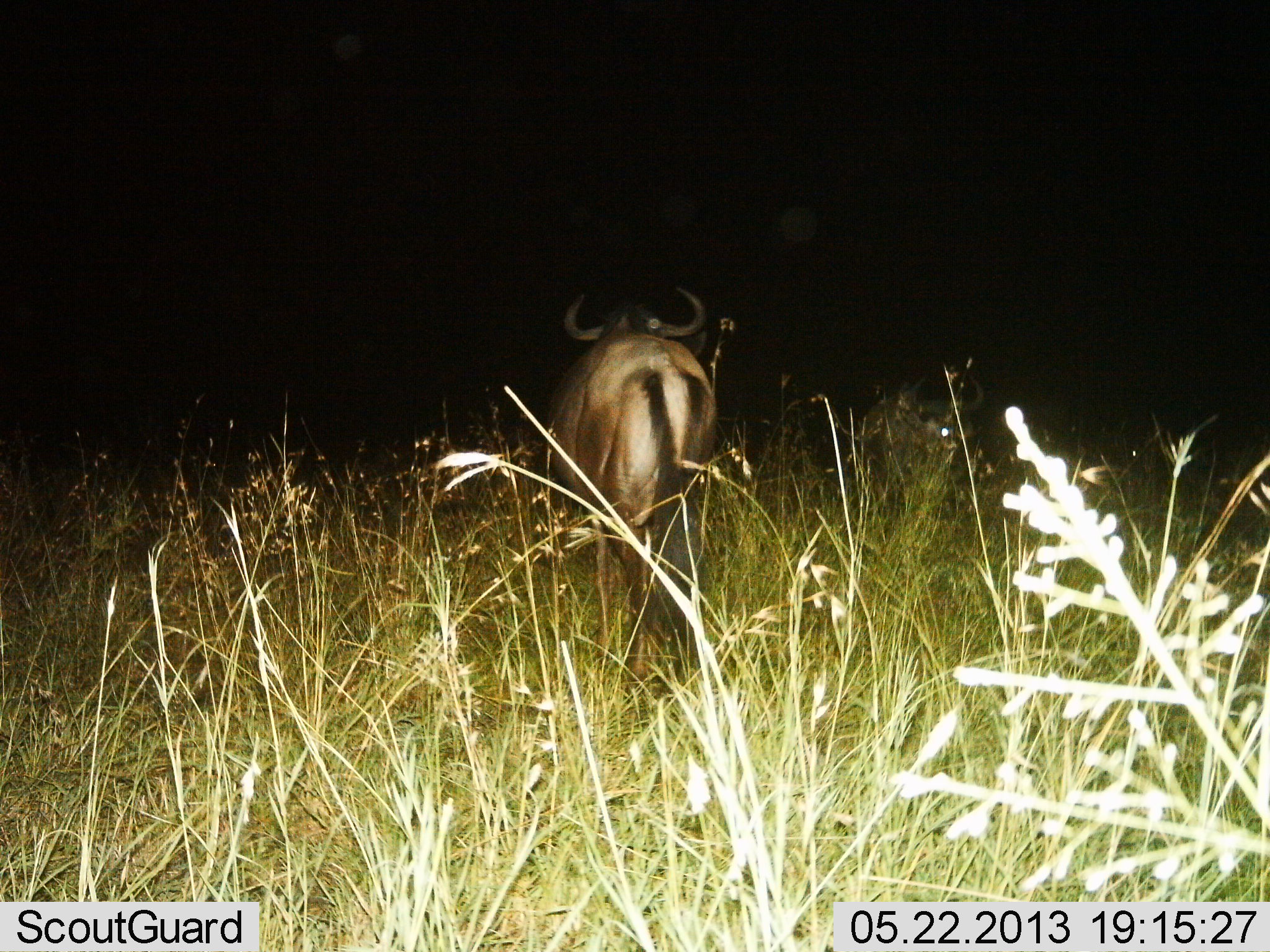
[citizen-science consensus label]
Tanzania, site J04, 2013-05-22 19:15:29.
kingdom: Animalia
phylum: Chordata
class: Mammalia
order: Artiodactyla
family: Bovidae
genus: Connochaetes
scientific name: Connochaetes taurinus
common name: blue wildebeest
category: wildebeest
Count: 1.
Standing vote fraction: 63%.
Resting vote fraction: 5%.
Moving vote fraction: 37%.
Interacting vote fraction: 0%.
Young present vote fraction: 0%.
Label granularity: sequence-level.